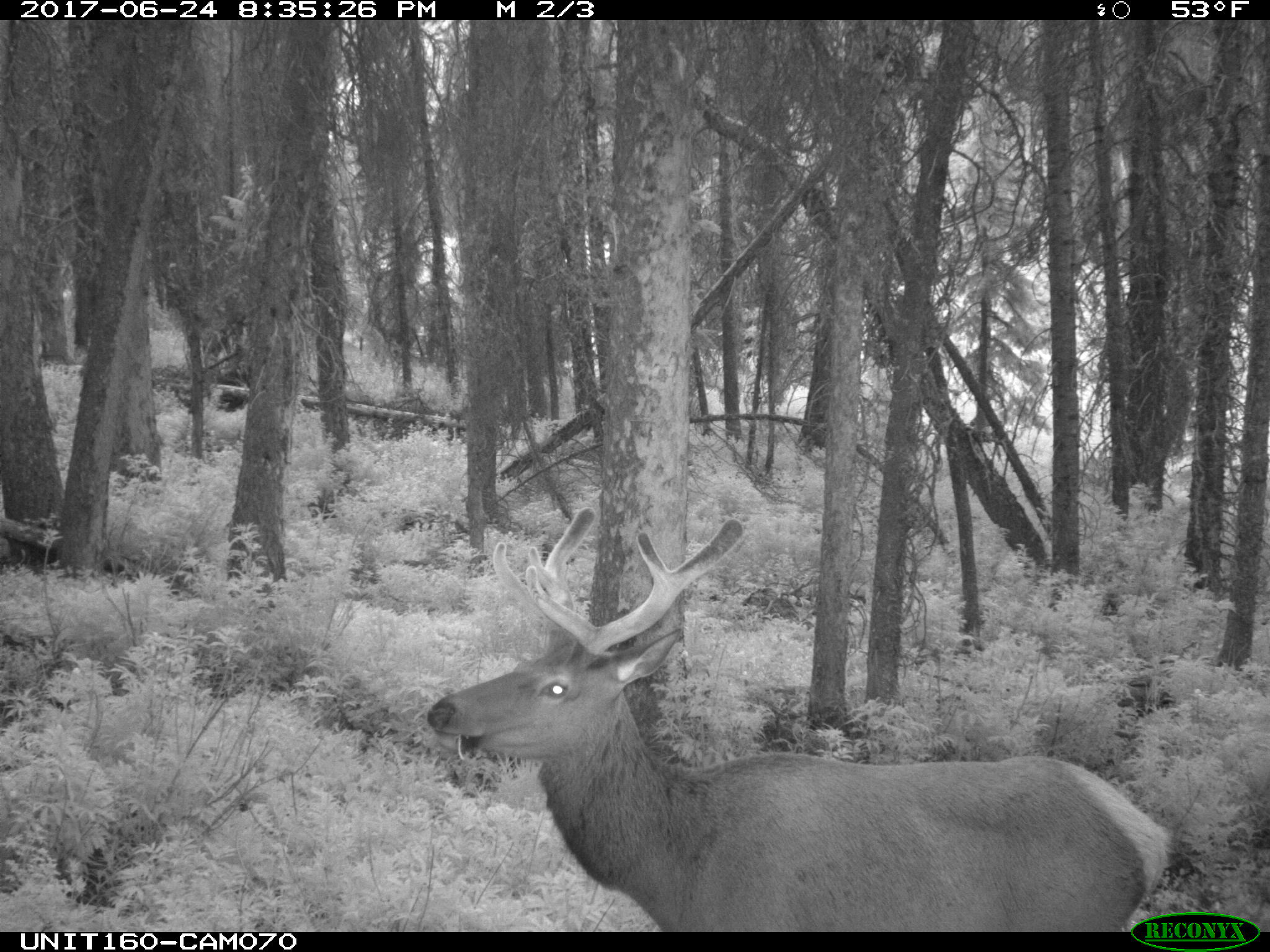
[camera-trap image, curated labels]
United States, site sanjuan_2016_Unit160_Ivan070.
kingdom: Animalia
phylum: Chordata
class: Mammalia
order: Artiodactyla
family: Cervidae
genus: Cervus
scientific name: Cervus elaphus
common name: red deer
Cervus elaphus (red deer).